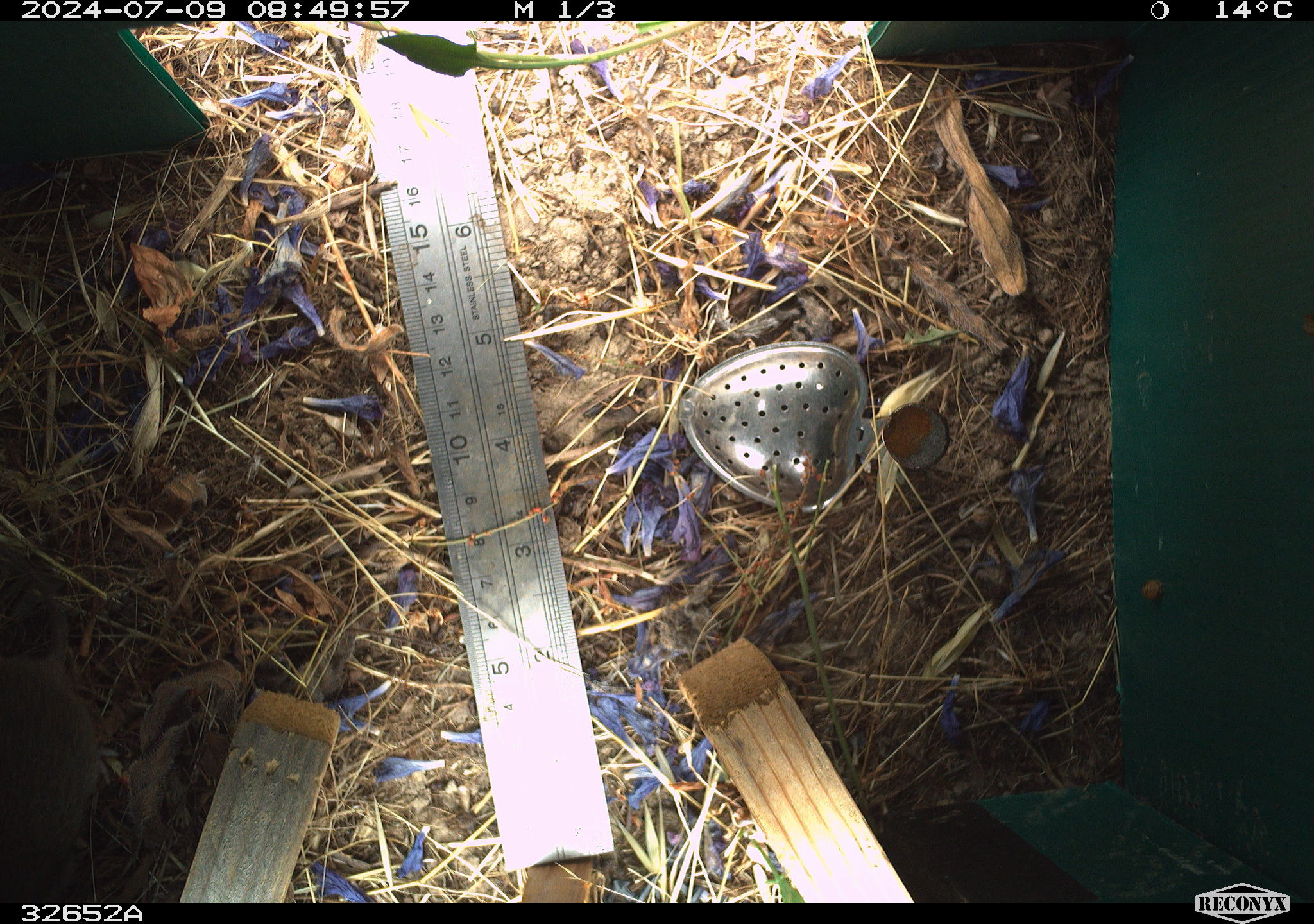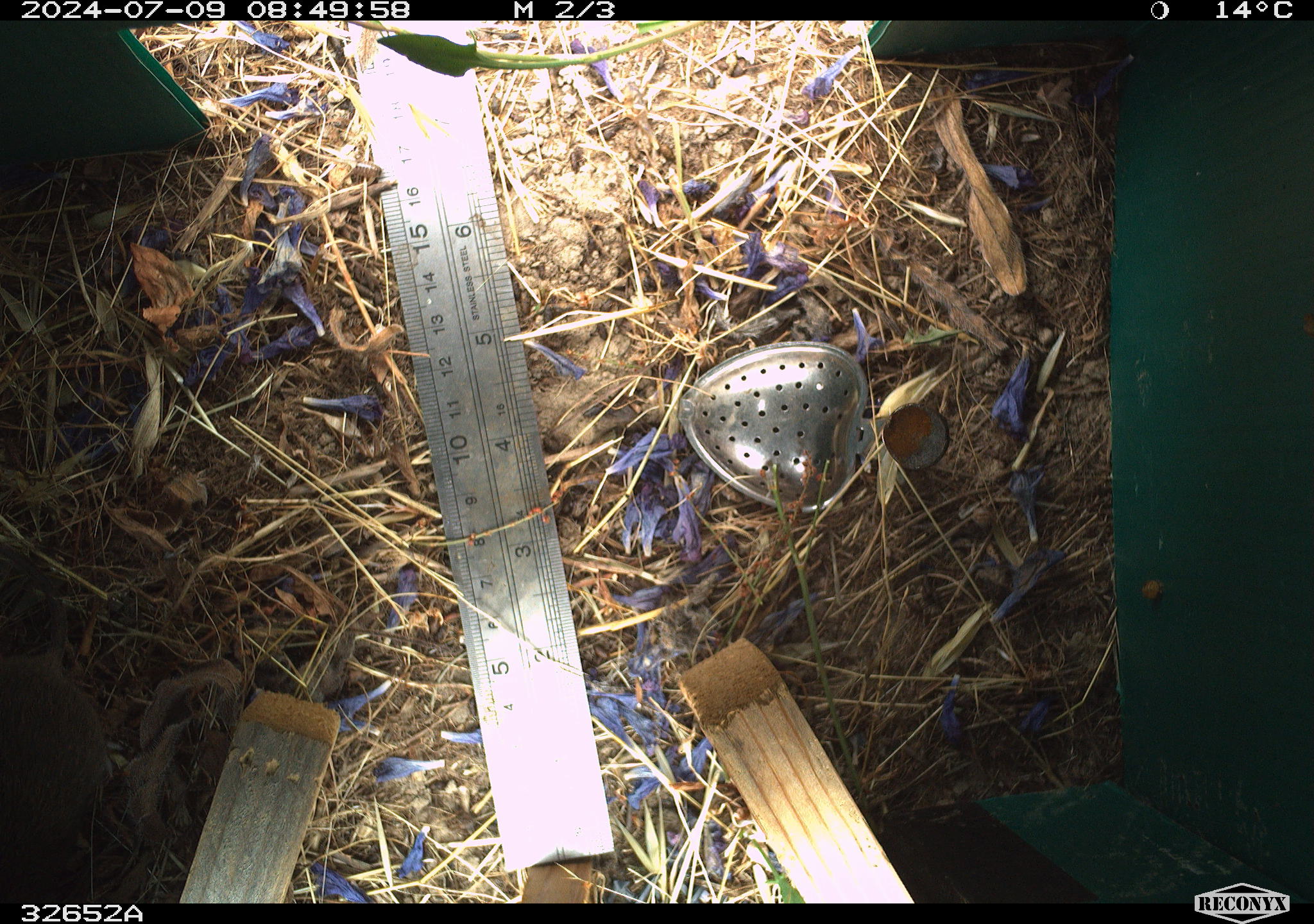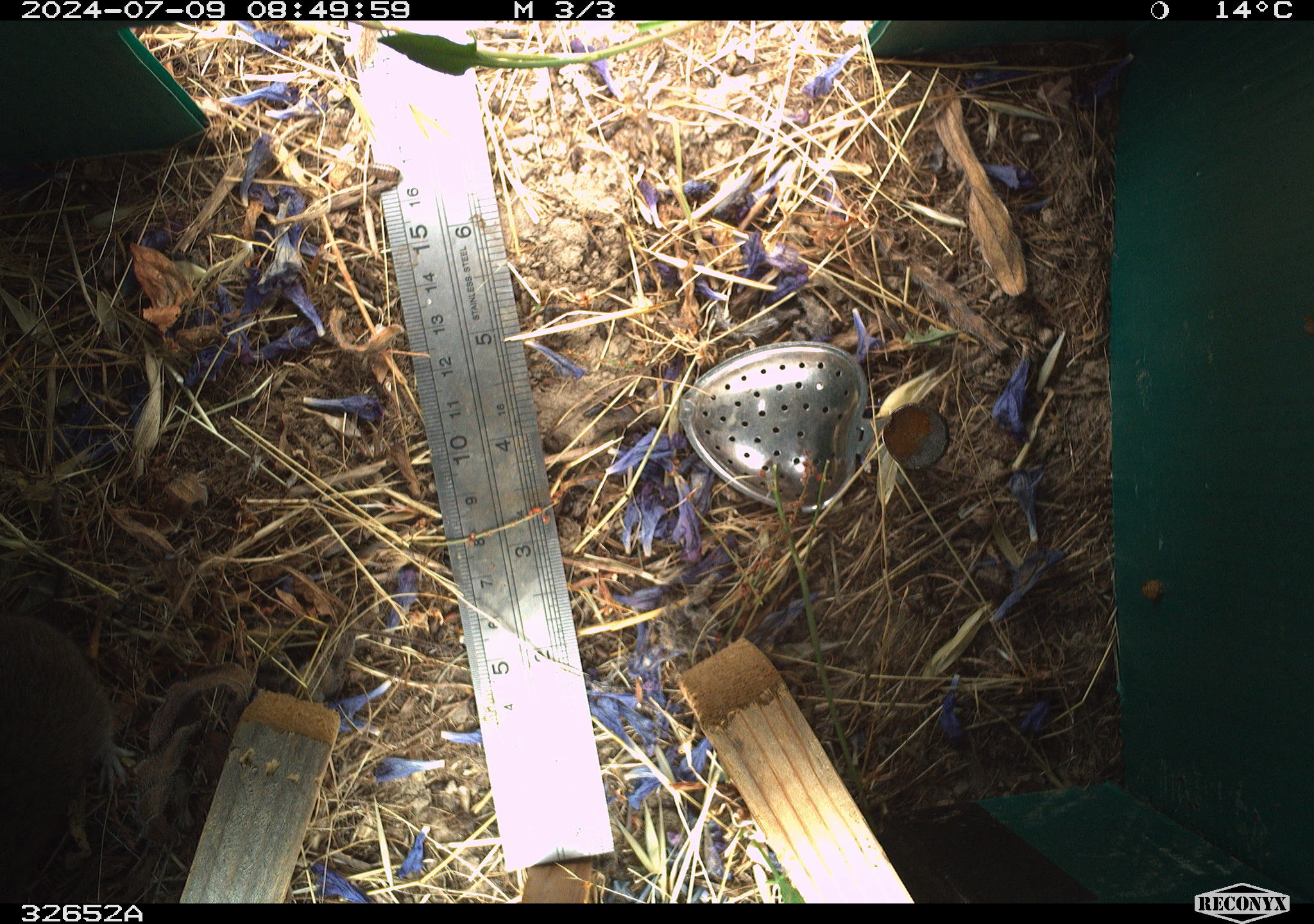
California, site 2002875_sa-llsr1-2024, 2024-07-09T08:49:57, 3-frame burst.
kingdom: Animalia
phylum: Chordata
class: Mammalia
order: Rodentia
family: Cricetidae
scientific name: Arvicolinae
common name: voles, lemmings, and muskrats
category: arvicolinae subfamily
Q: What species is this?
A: Arvicolinae subfamily (voles, lemmings, and muskrats) (Arvicolinae).